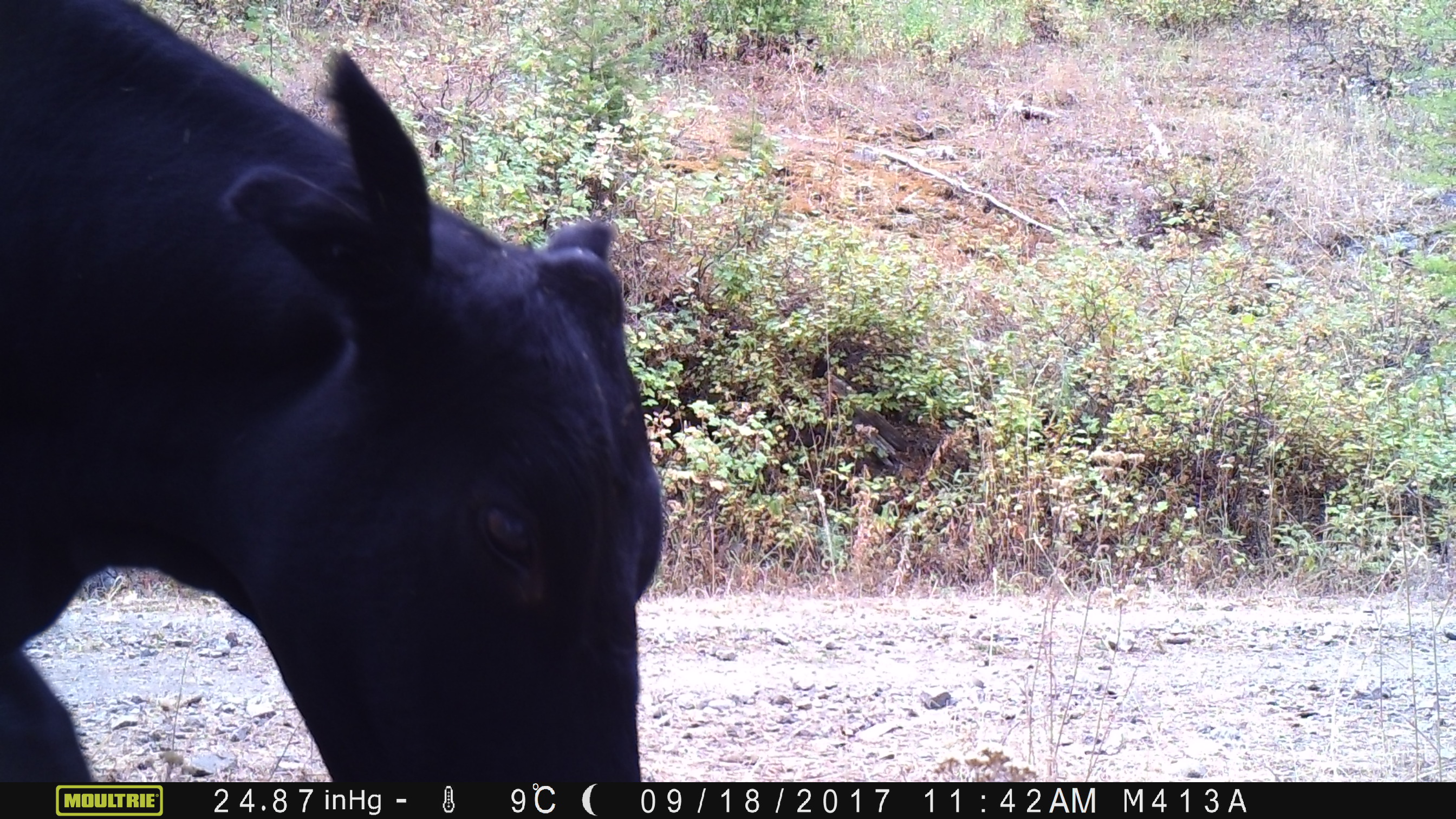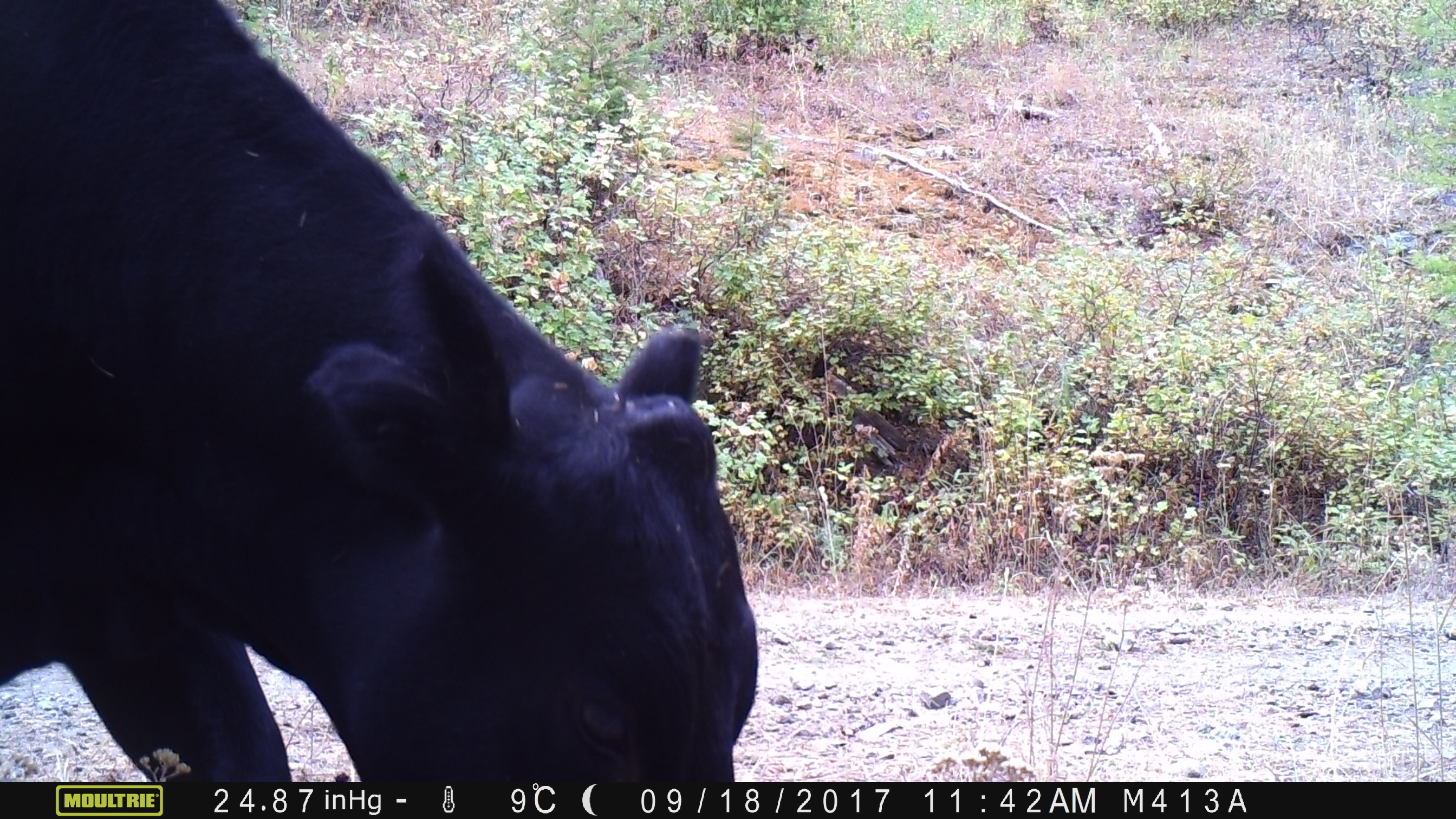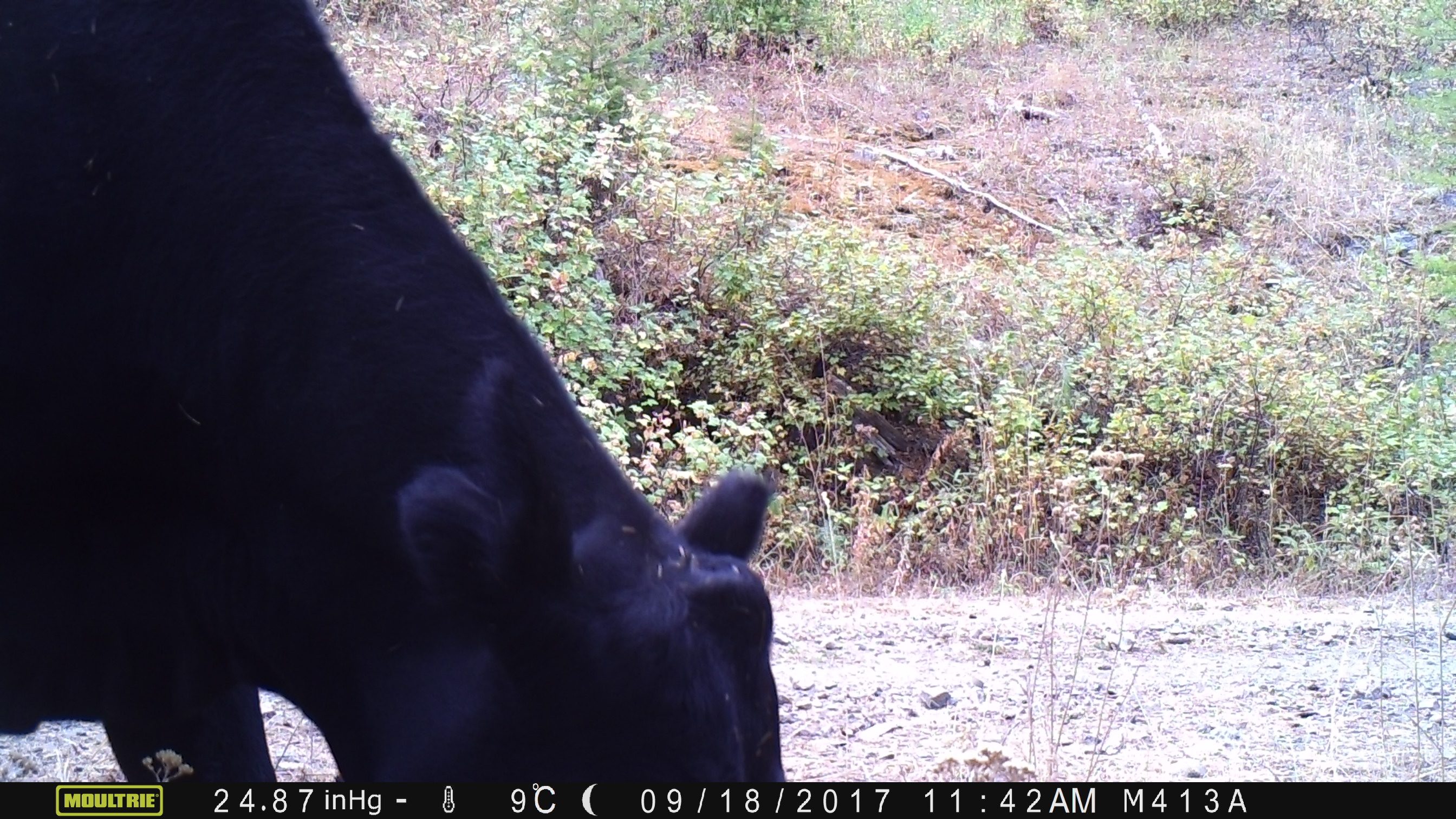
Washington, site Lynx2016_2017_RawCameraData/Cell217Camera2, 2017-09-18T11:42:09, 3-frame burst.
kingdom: Animalia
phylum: Chordata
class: Mammalia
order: Artiodactyla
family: Bovidae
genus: Bos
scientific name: Bos taurus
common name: domestic cattle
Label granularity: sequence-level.